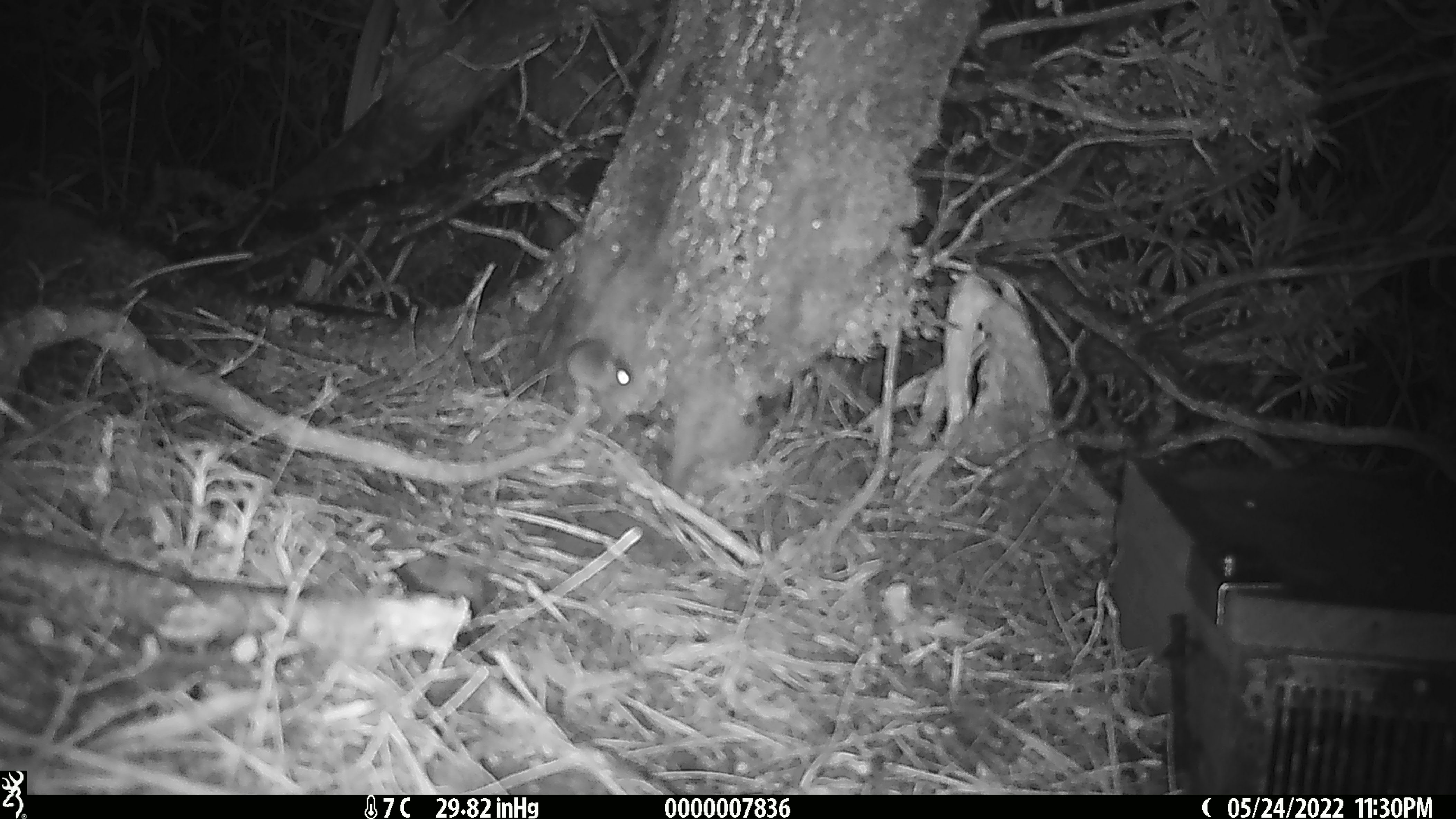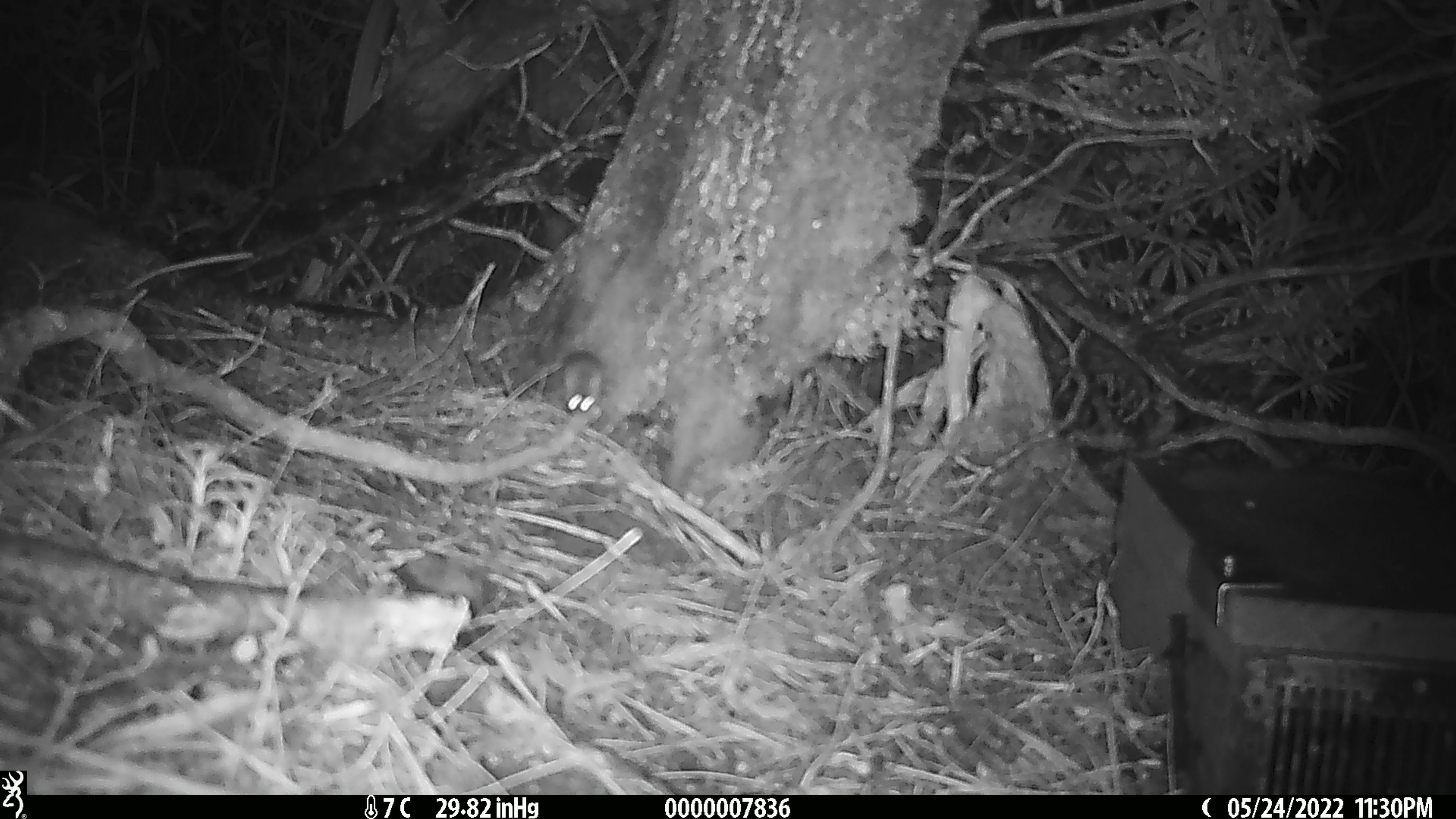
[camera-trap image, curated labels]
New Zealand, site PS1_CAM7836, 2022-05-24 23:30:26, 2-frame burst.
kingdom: Animalia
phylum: Chordata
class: Mammalia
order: Rodentia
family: Muridae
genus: Mus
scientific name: Mus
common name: mouse